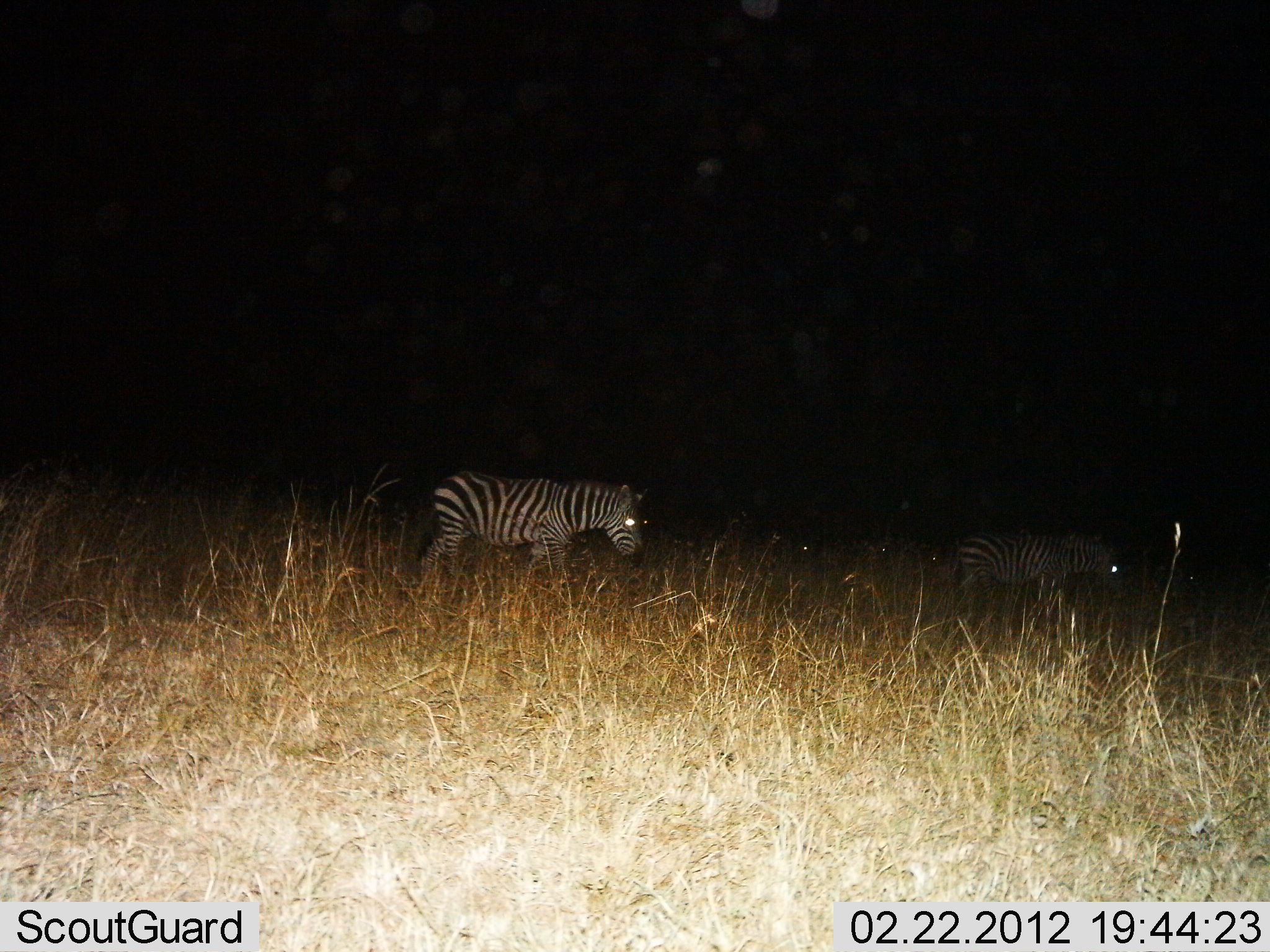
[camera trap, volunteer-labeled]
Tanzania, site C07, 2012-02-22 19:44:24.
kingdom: Animalia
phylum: Chordata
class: Mammalia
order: Perissodactyla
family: Equidae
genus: Equus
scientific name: Equus quagga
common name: plains zebra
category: zebra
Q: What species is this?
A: Zebra (plains zebra) (Equus quagga).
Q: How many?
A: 2.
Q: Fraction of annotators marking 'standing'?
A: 62%.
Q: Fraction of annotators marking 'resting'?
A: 6%.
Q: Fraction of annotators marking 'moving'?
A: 38%.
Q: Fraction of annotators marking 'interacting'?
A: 0%.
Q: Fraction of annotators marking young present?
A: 6%.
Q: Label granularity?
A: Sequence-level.